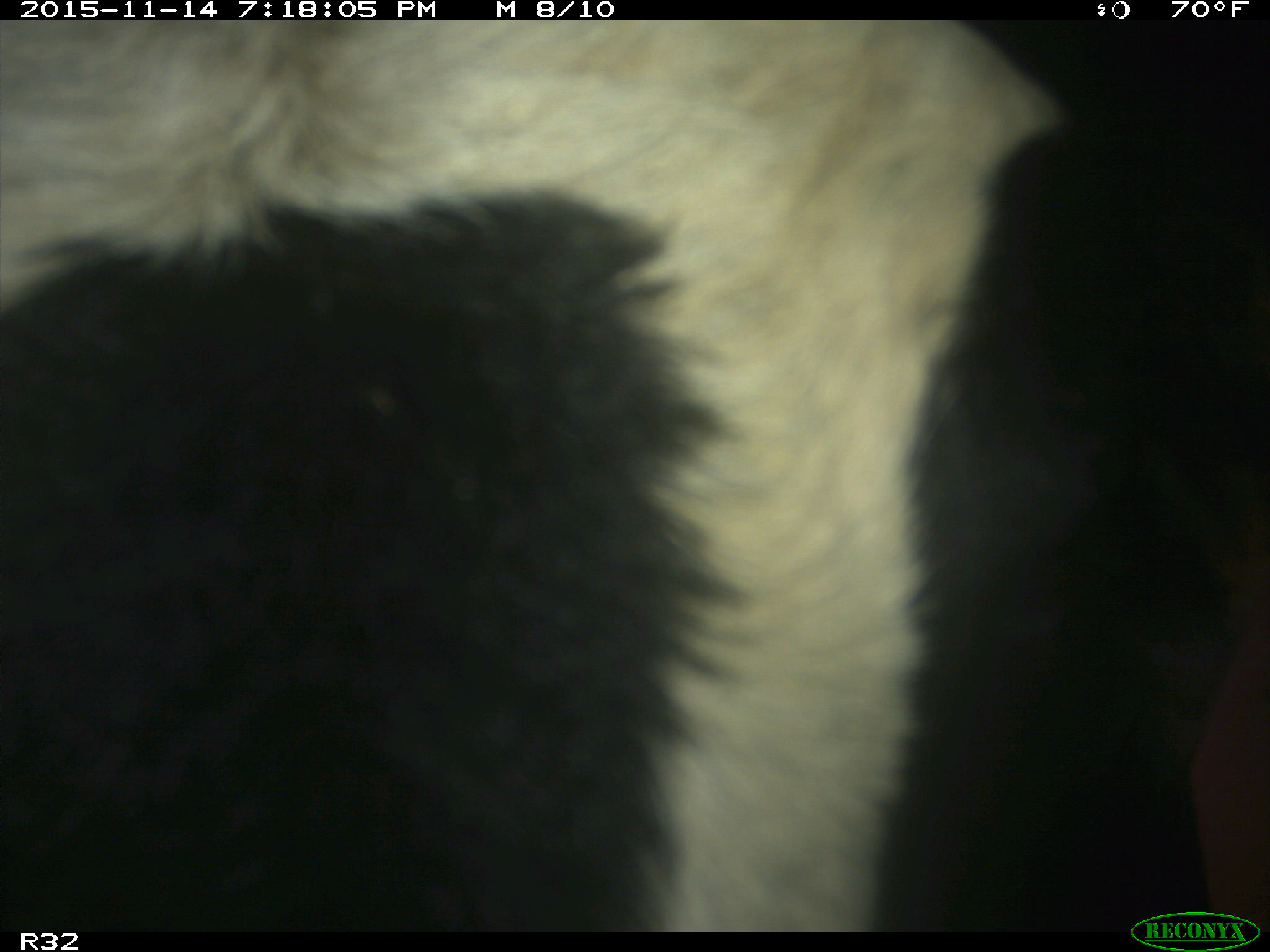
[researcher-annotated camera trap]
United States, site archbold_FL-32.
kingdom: Animalia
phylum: Chordata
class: Mammalia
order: Artiodactyla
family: Bovidae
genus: Bos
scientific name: Bos taurus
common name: domestic cow